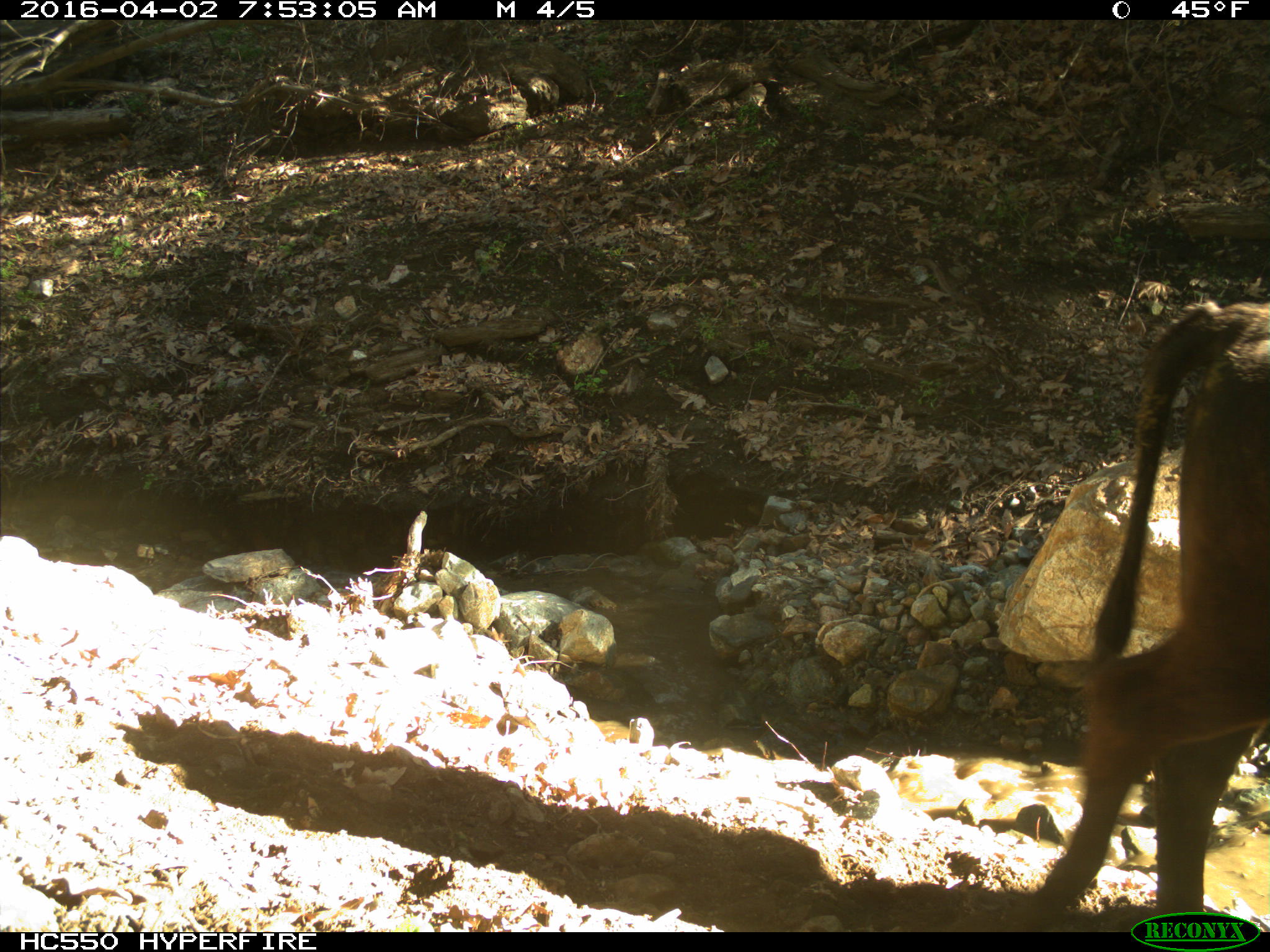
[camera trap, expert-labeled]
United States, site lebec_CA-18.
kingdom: Animalia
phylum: Chordata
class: Mammalia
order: Artiodactyla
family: Bovidae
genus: Bos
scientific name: Bos taurus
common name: domestic cow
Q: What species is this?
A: Bos taurus (domestic cow).